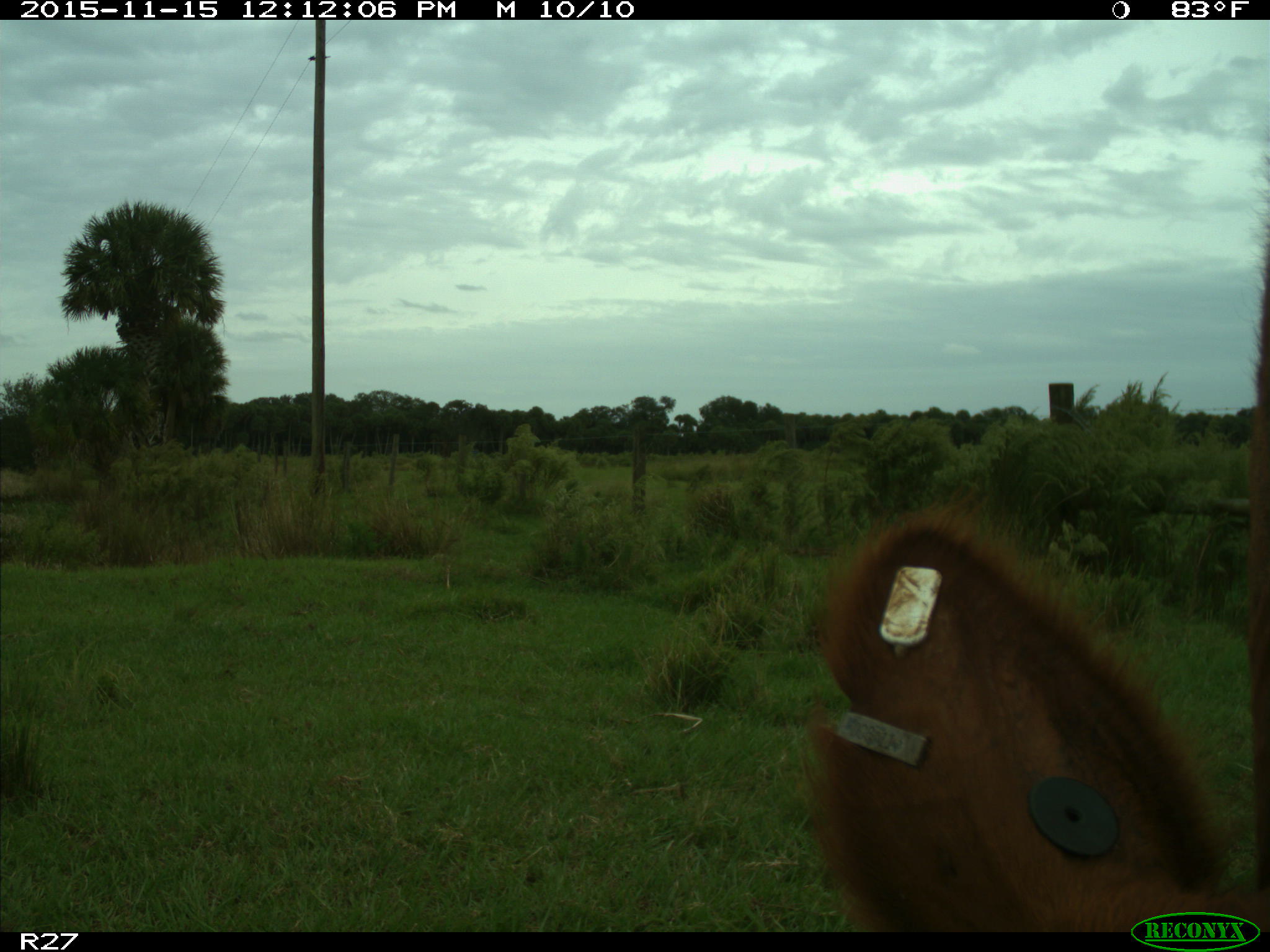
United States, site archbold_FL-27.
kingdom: Animalia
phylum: Chordata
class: Mammalia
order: Artiodactyla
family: Bovidae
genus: Bos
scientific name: Bos taurus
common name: domestic cow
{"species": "Bos taurus (domestic cow)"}